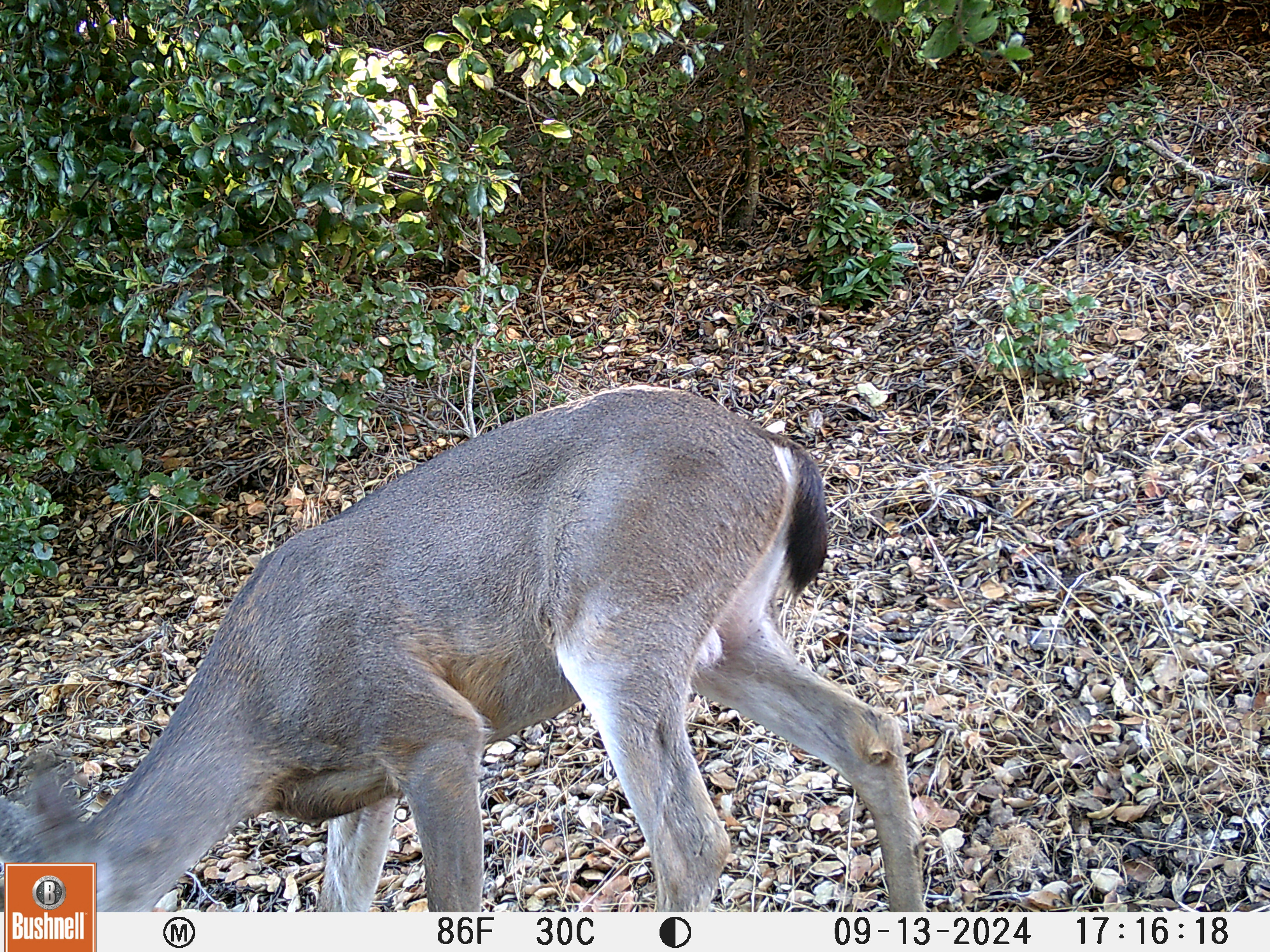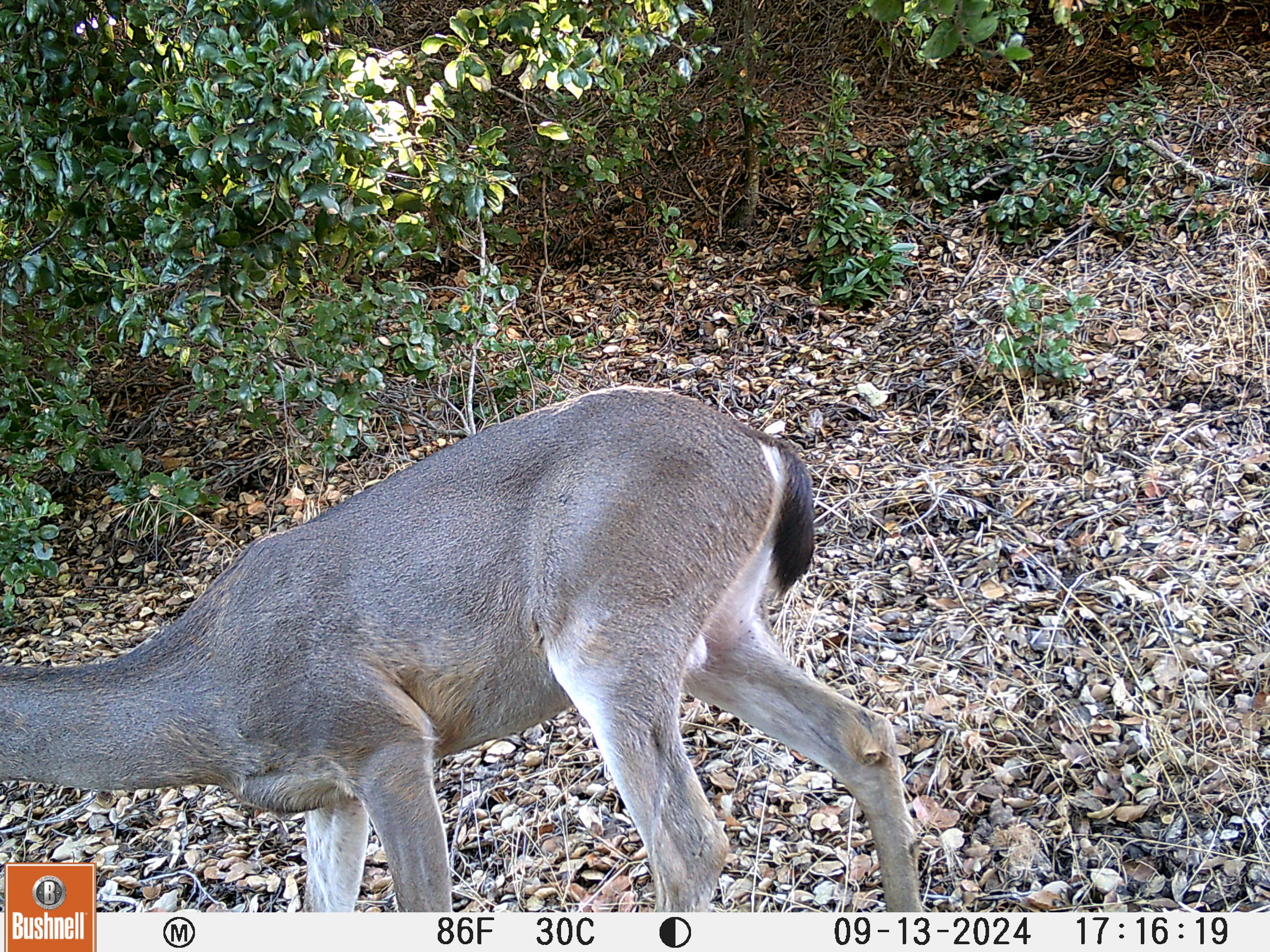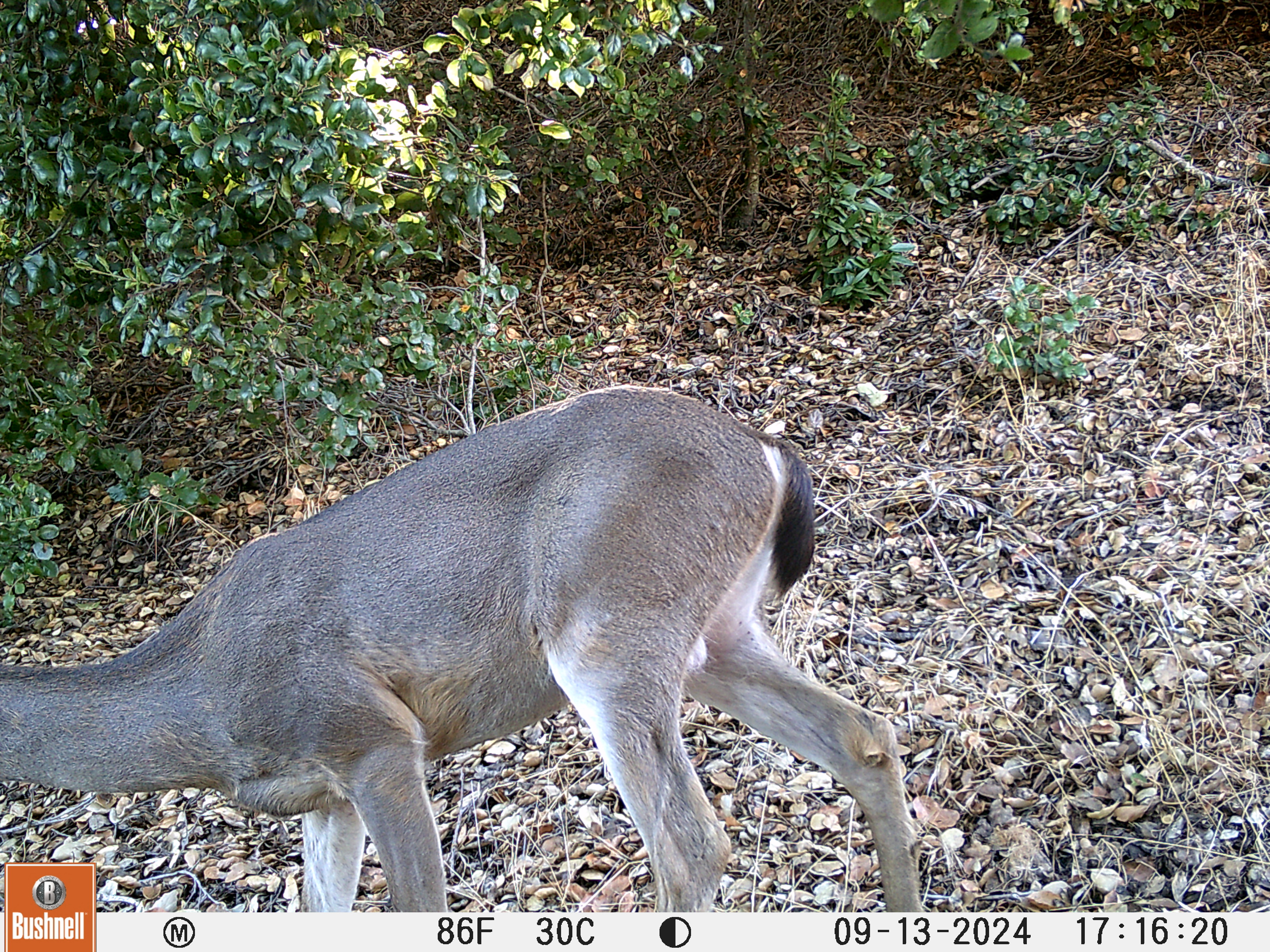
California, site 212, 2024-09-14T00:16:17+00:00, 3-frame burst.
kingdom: Animalia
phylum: Chordata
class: Mammalia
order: Artiodactyla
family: Cervidae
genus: Odocoileus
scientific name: Odocoileus hemionus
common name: mule deer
Mule deer (Odocoileus hemionus).